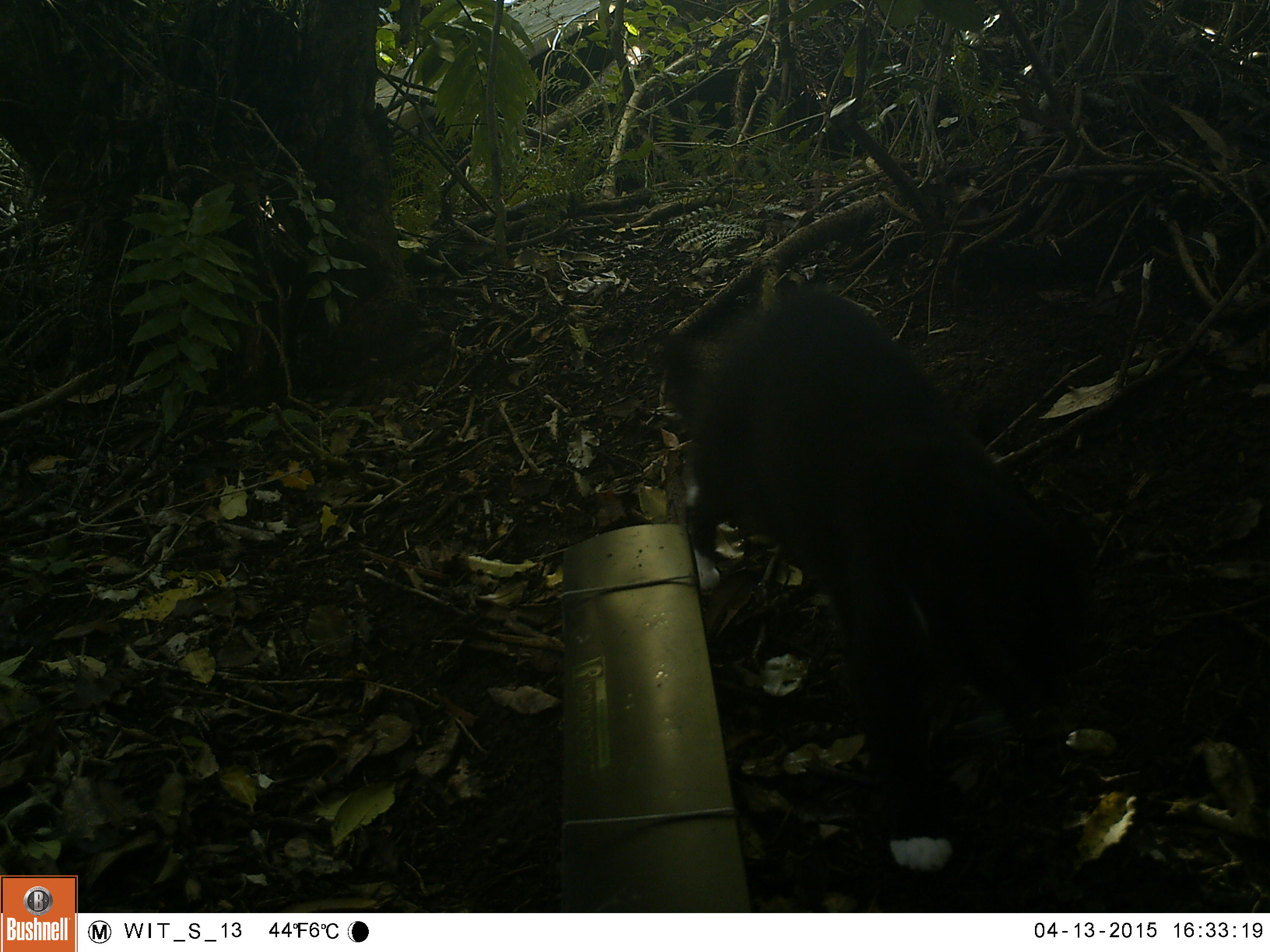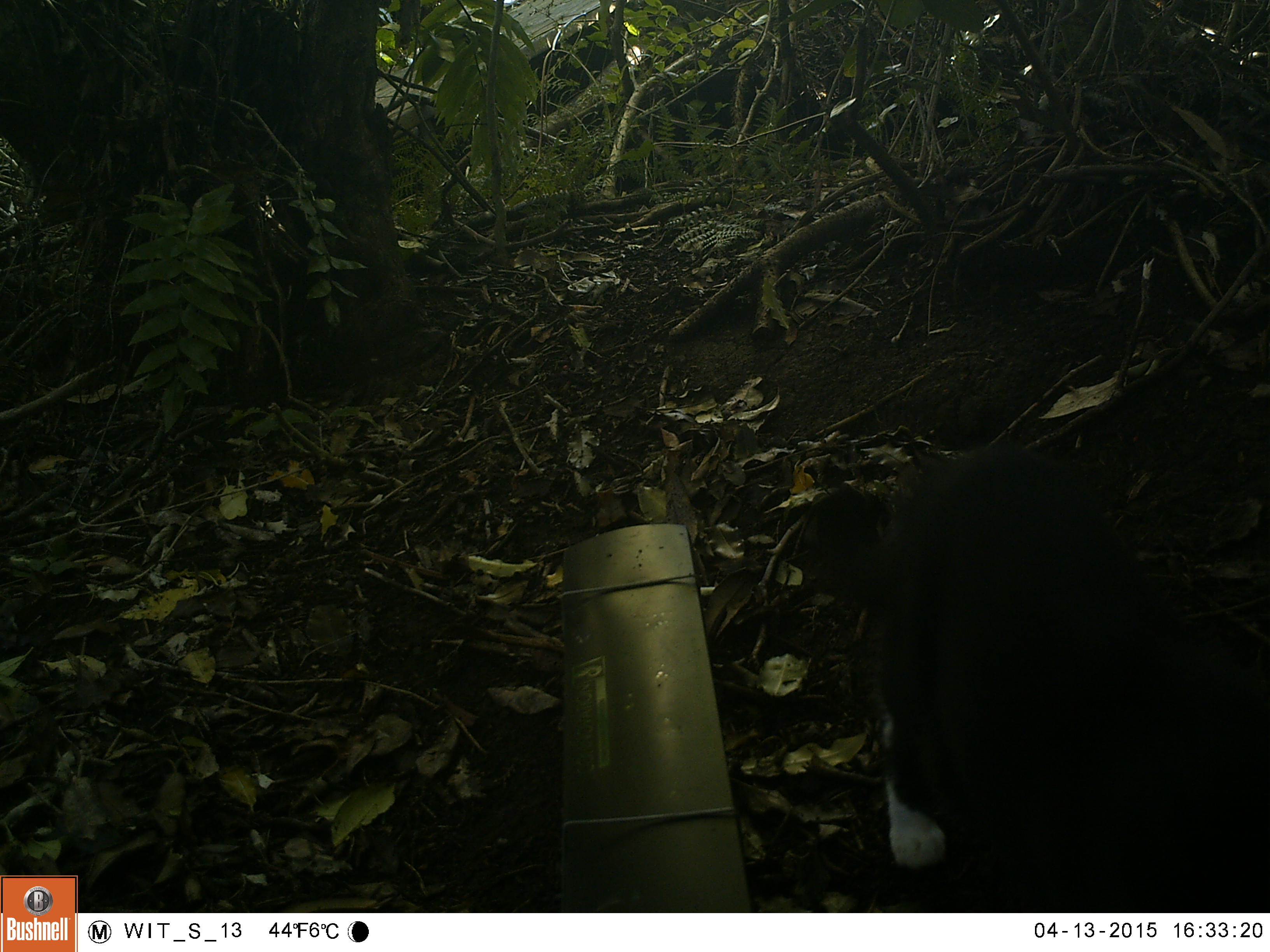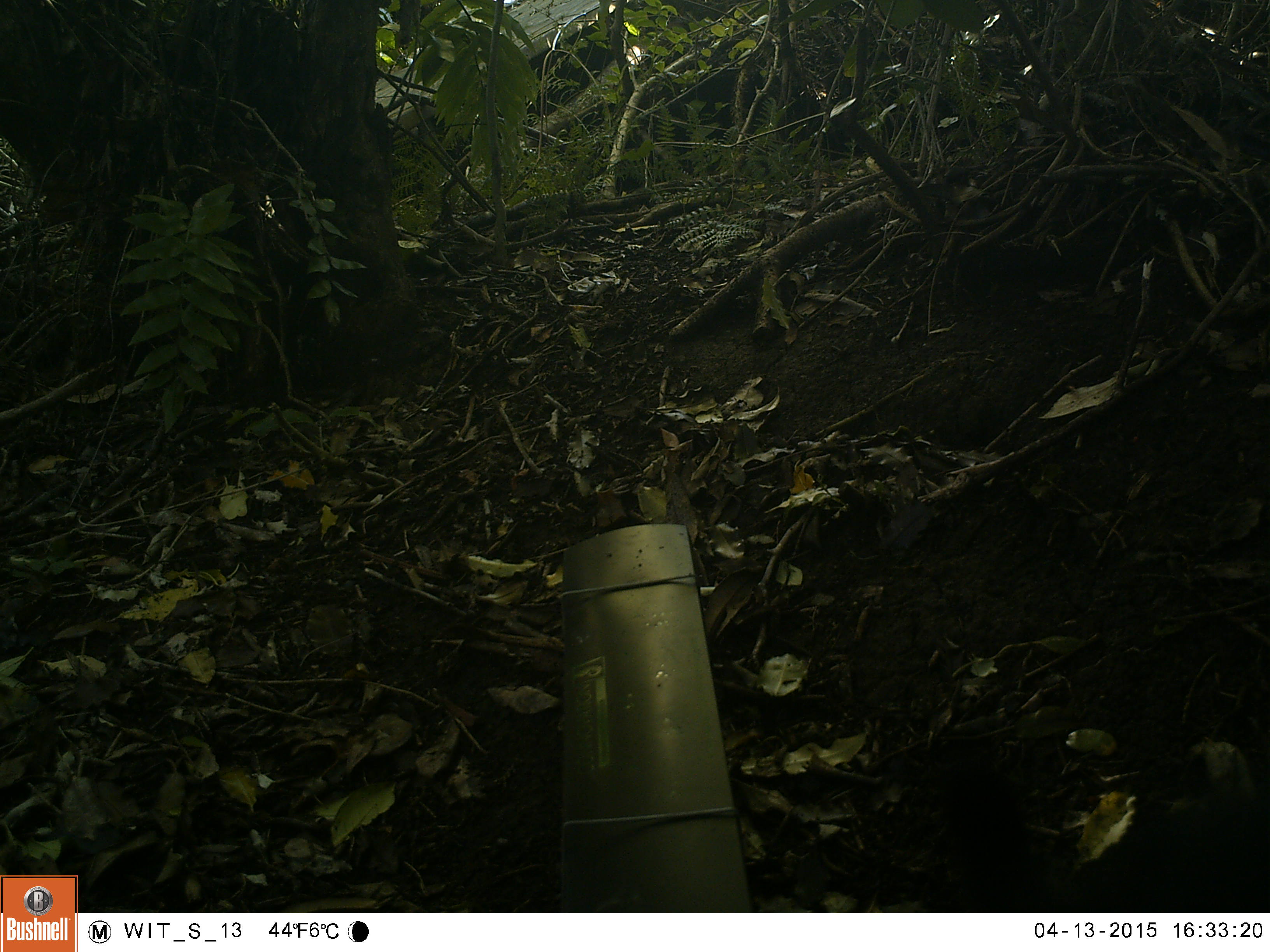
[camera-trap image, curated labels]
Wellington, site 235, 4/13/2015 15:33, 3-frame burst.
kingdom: Animalia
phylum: Chordata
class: Mammalia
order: Carnivora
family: Felidae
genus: Felis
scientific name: Felis catus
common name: cat